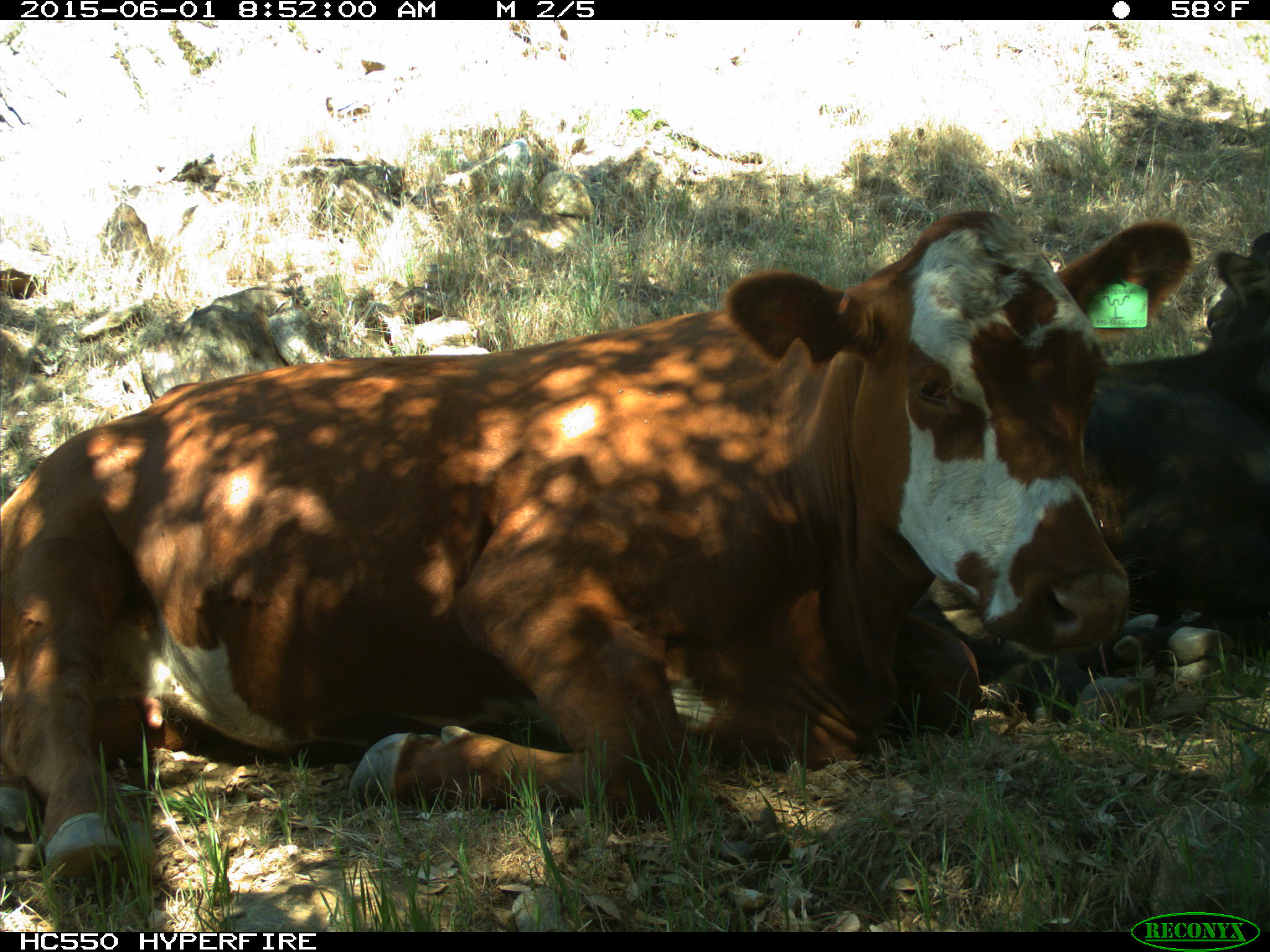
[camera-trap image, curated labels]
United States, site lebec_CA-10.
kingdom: Animalia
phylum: Chordata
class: Mammalia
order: Artiodactyla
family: Bovidae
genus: Bos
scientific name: Bos taurus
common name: domestic cow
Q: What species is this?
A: Bos taurus (domestic cow).